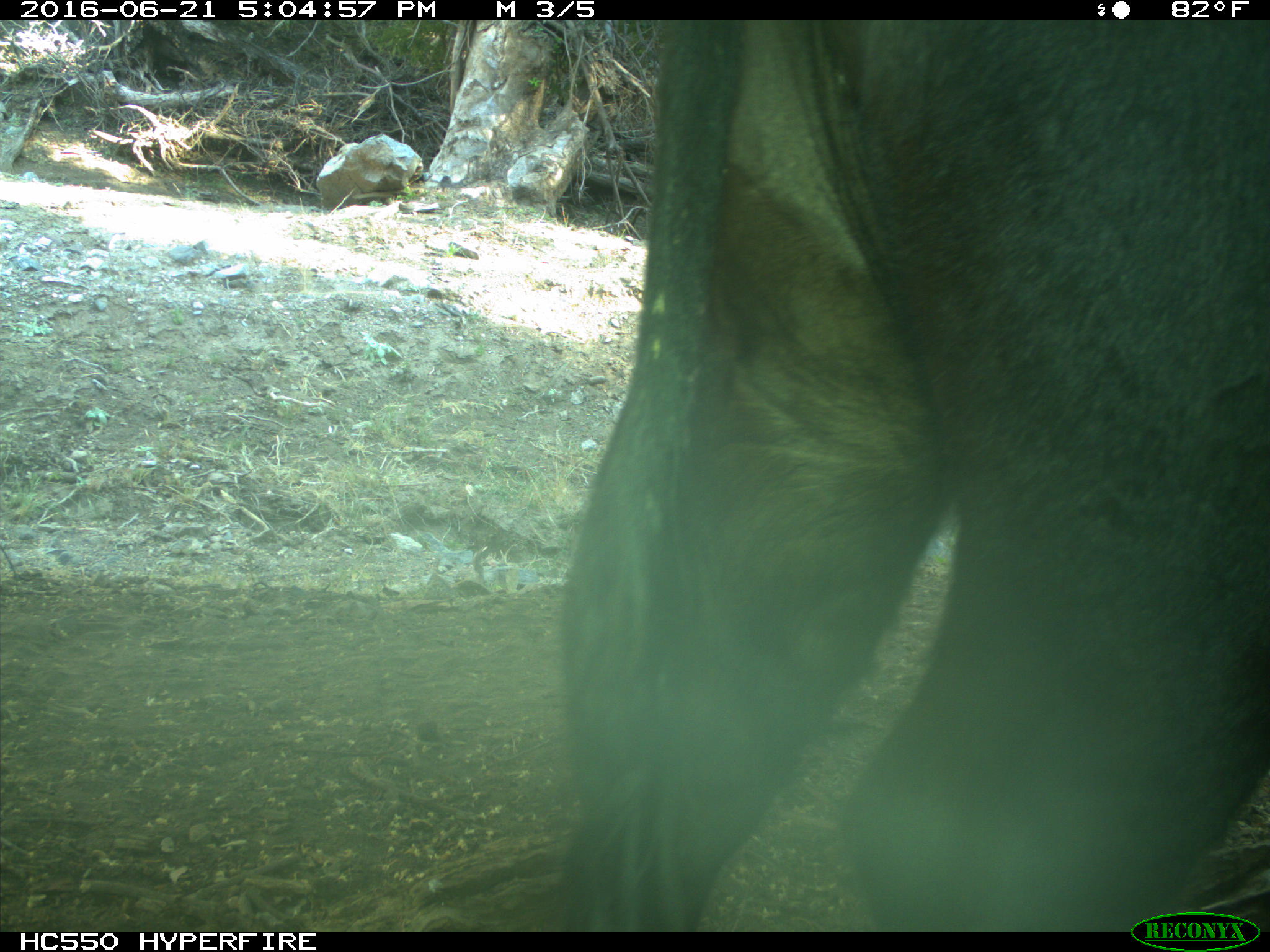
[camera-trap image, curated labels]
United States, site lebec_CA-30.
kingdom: Animalia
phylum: Chordata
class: Mammalia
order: Artiodactyla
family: Bovidae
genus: Bos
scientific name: Bos taurus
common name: domestic cow